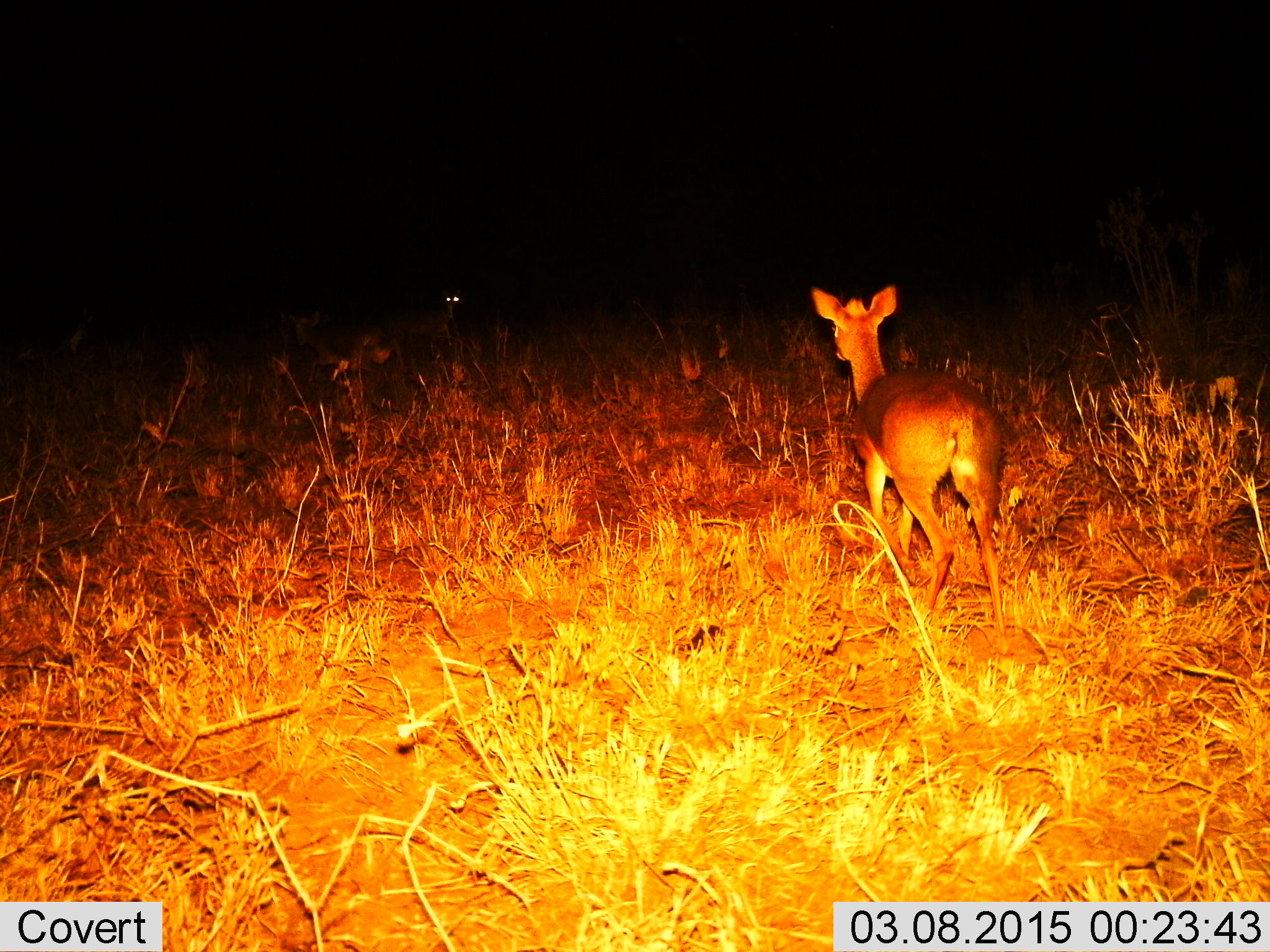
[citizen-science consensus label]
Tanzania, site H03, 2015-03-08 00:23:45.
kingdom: Animalia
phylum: Chordata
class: Mammalia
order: Artiodactyla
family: Bovidae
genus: Redunca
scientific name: Redunca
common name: reedbuck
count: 1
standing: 75%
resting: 12%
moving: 12%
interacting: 0%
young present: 0%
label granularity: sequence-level